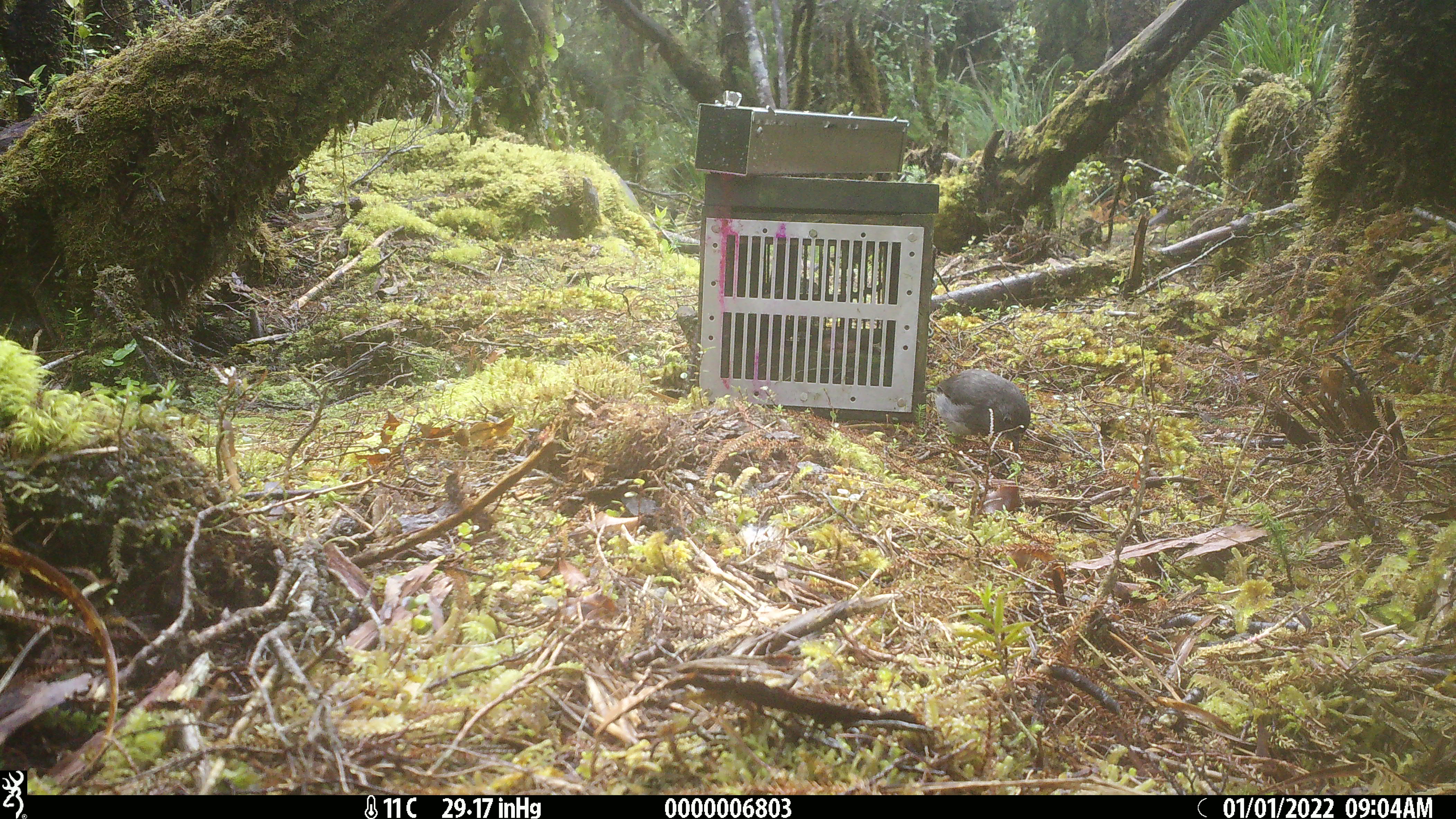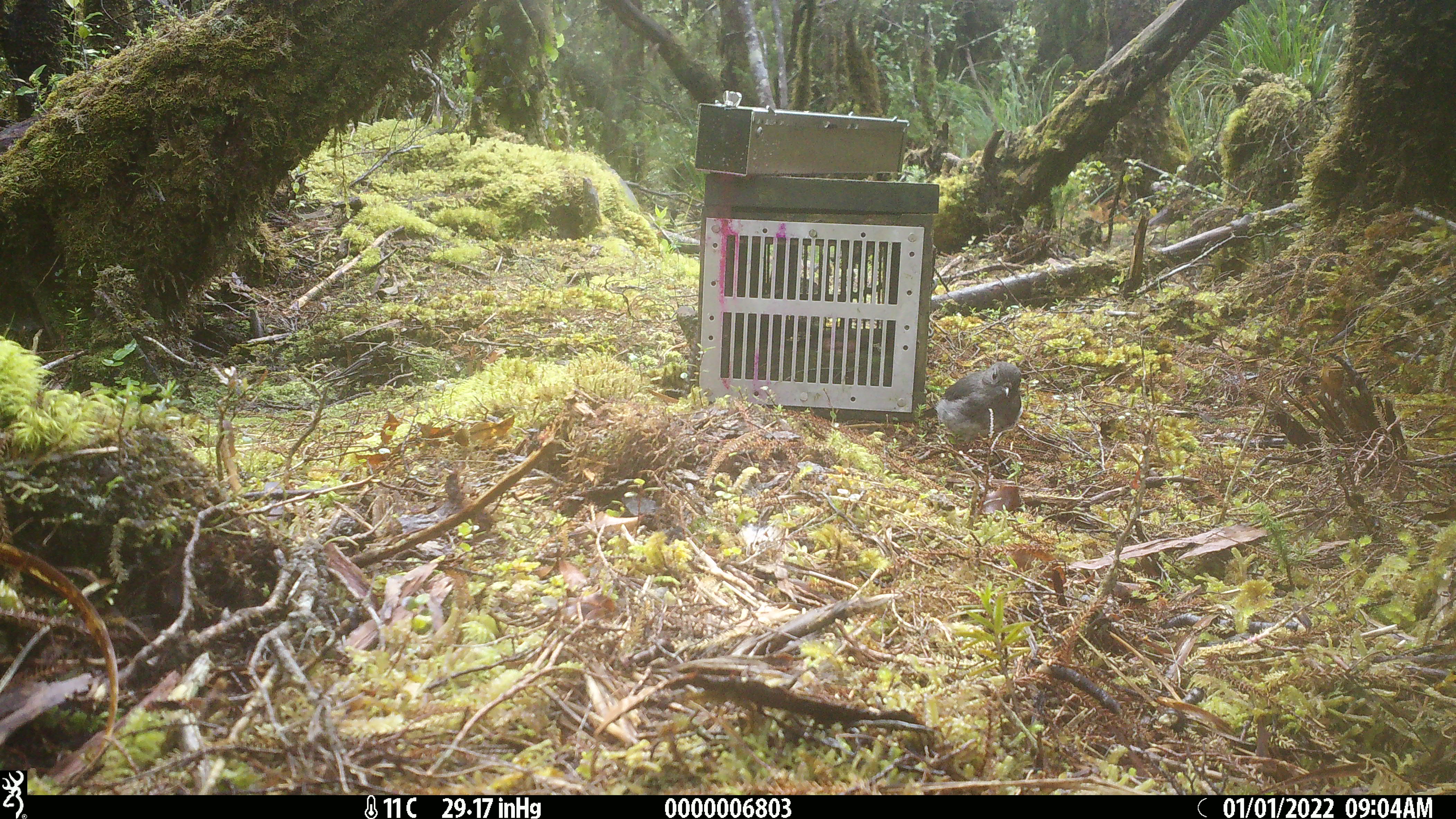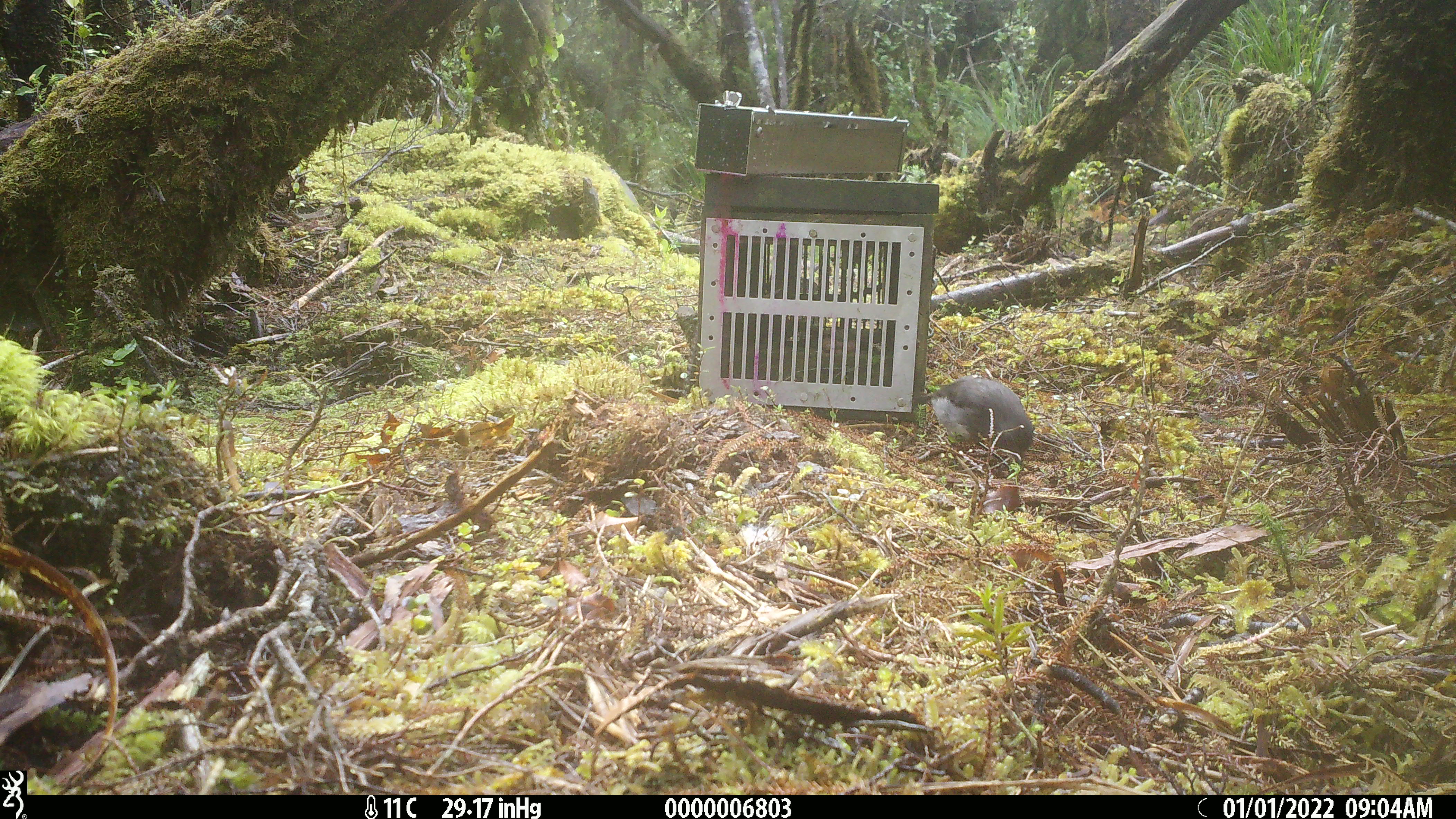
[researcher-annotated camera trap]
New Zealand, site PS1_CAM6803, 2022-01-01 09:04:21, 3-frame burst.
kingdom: Animalia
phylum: Chordata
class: Aves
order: Passeriformes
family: Petroicidae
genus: Petroica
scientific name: Petroica australis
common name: new zealand robin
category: robin